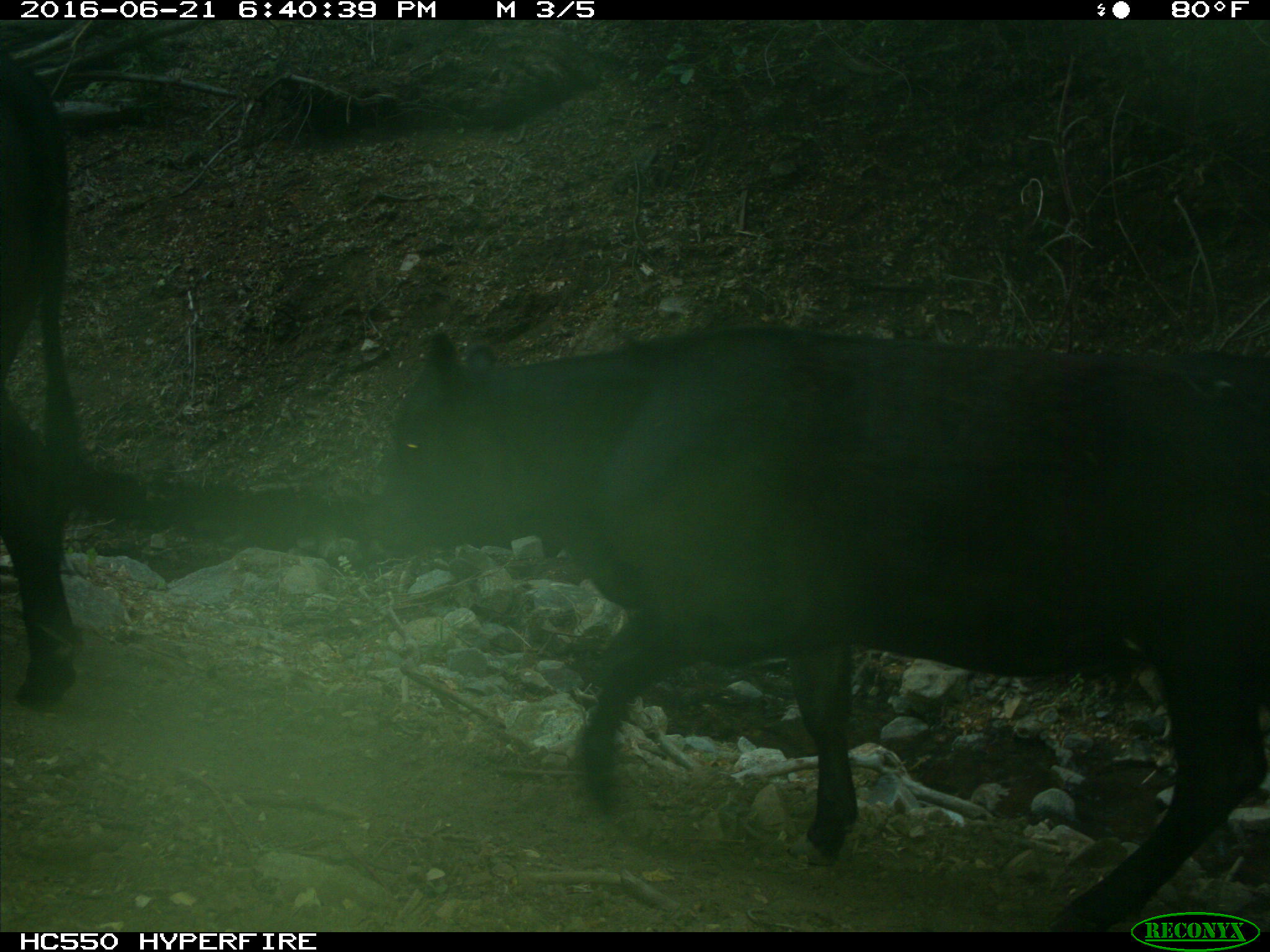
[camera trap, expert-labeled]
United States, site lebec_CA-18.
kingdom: Animalia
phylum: Chordata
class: Mammalia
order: Artiodactyla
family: Bovidae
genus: Bos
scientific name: Bos taurus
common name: domestic cow